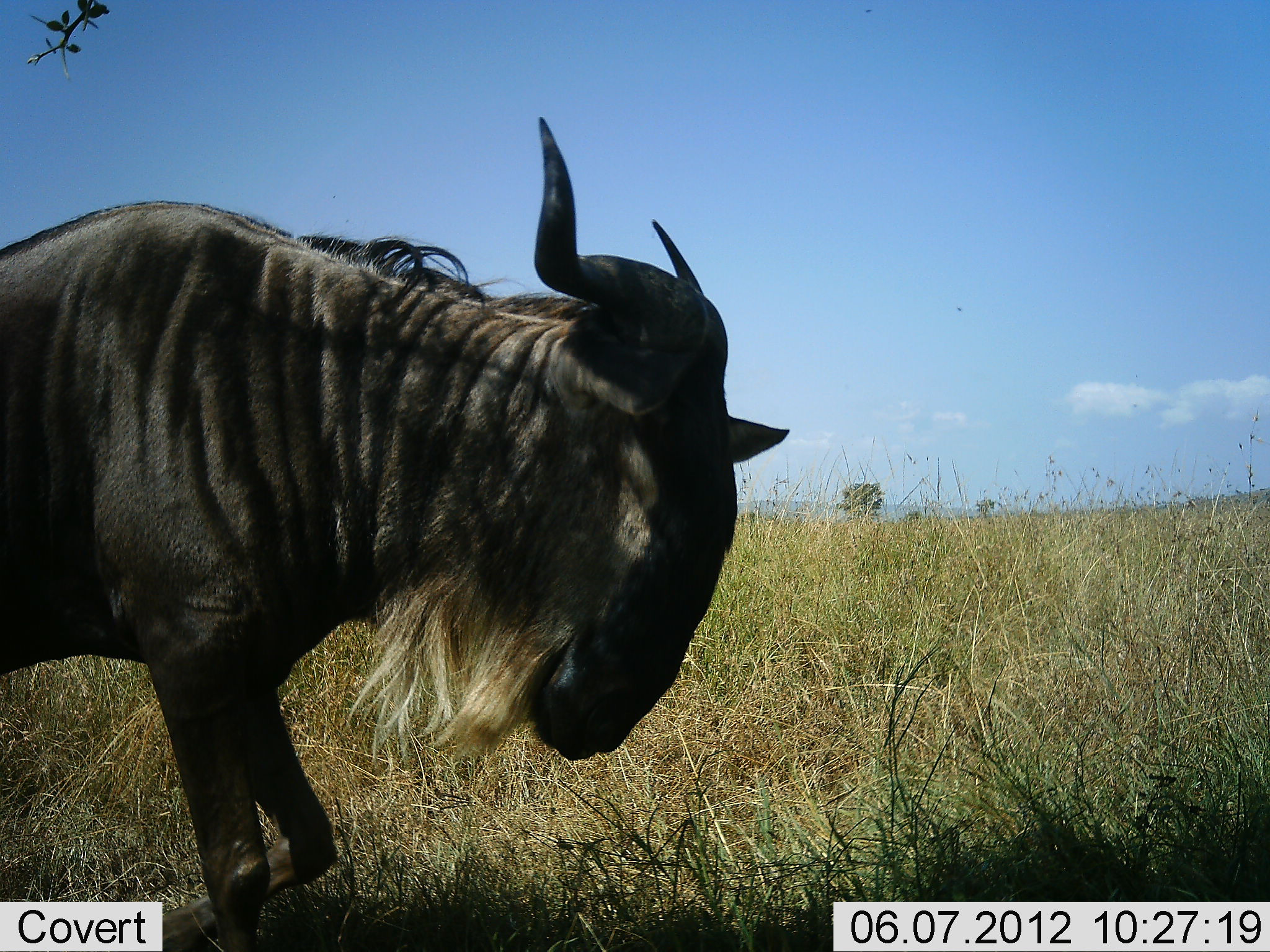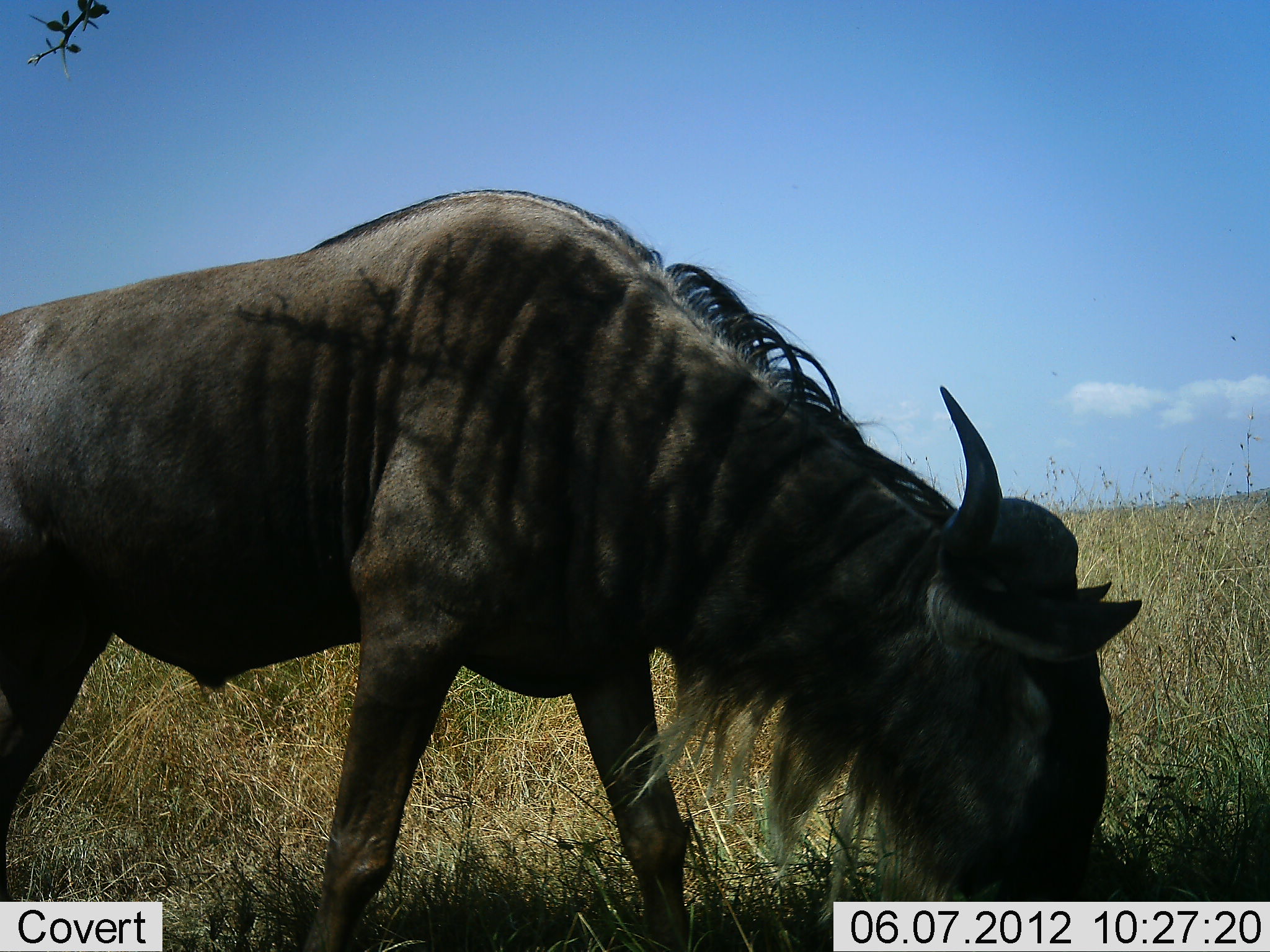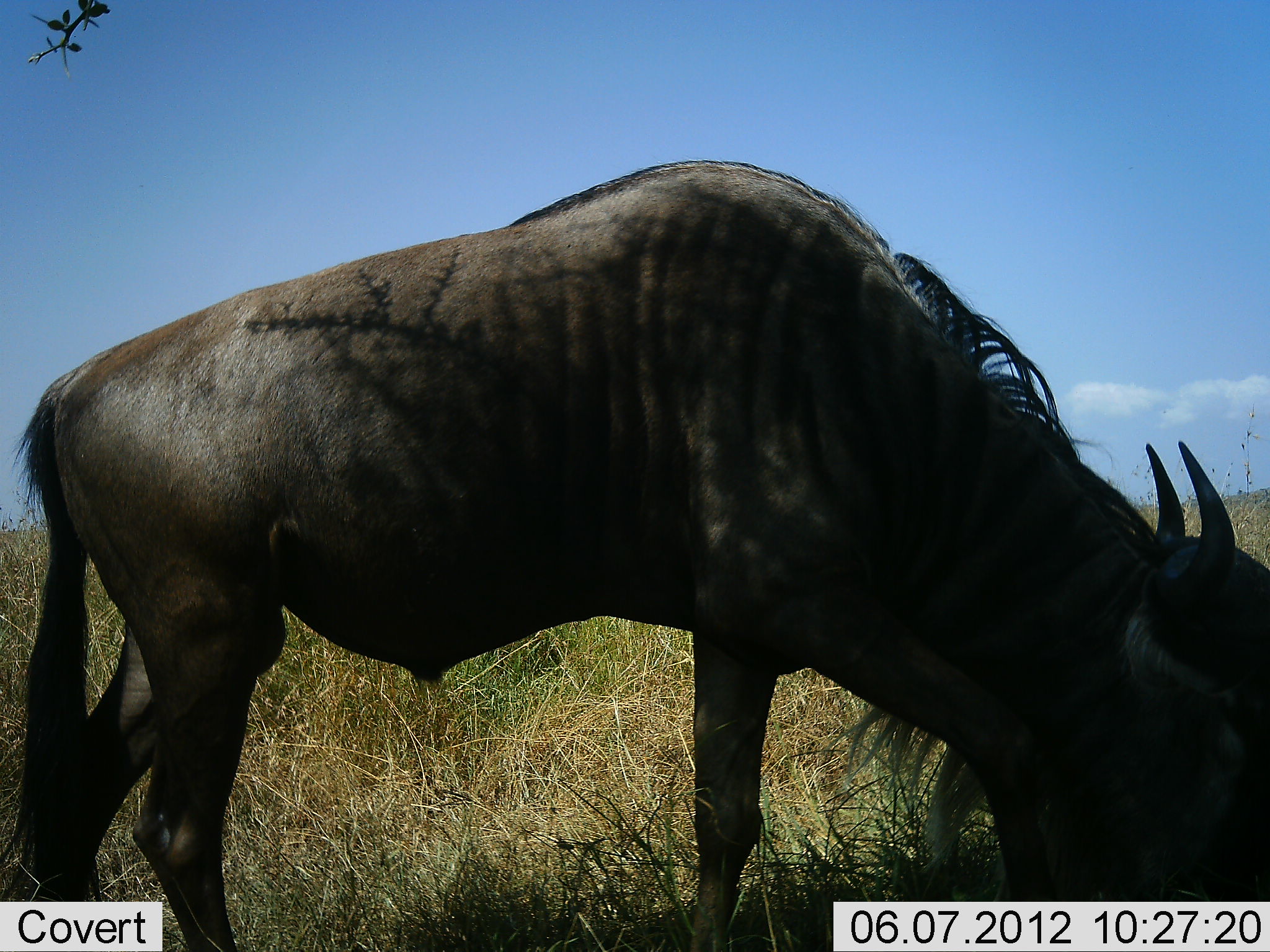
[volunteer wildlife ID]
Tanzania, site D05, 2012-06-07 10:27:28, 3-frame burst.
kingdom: Animalia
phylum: Chordata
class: Mammalia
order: Artiodactyla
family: Bovidae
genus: Connochaetes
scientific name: Connochaetes taurinus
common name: blue wildebeest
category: wildebeest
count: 1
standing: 10%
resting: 0%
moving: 70%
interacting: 0%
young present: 0%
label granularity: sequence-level